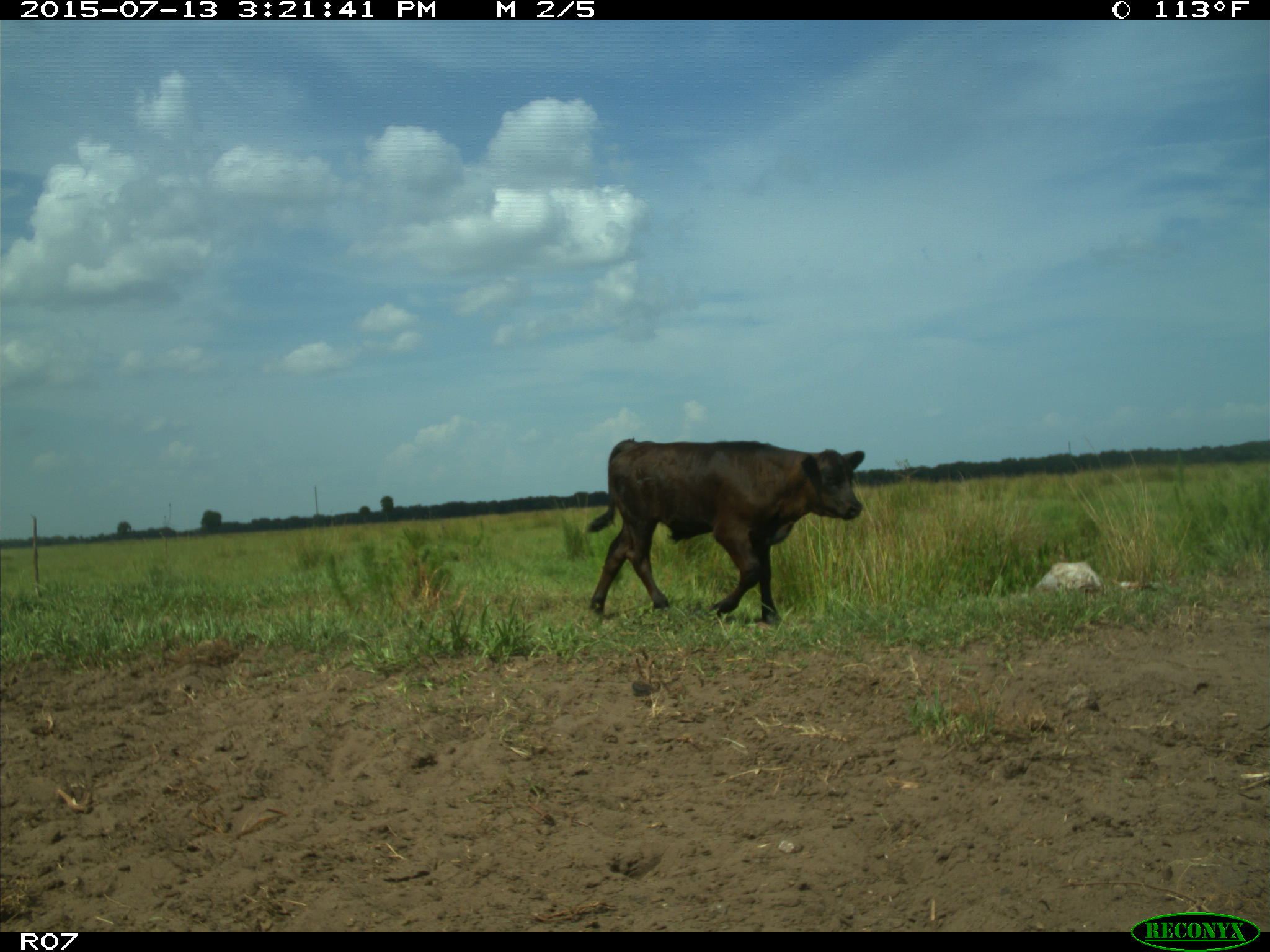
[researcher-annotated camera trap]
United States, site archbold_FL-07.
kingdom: Animalia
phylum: Chordata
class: Mammalia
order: Artiodactyla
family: Bovidae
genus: Bos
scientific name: Bos taurus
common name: domestic cow